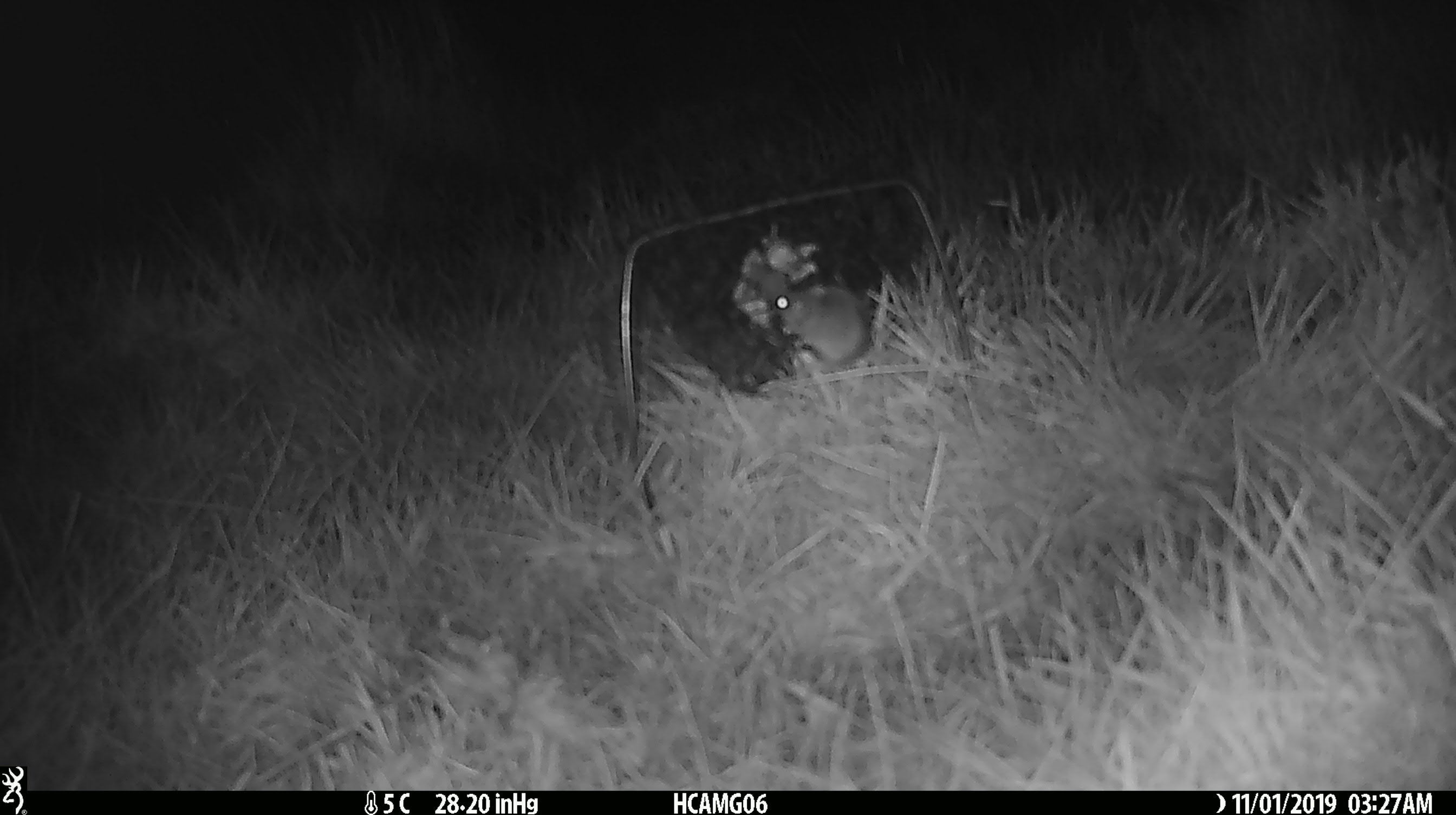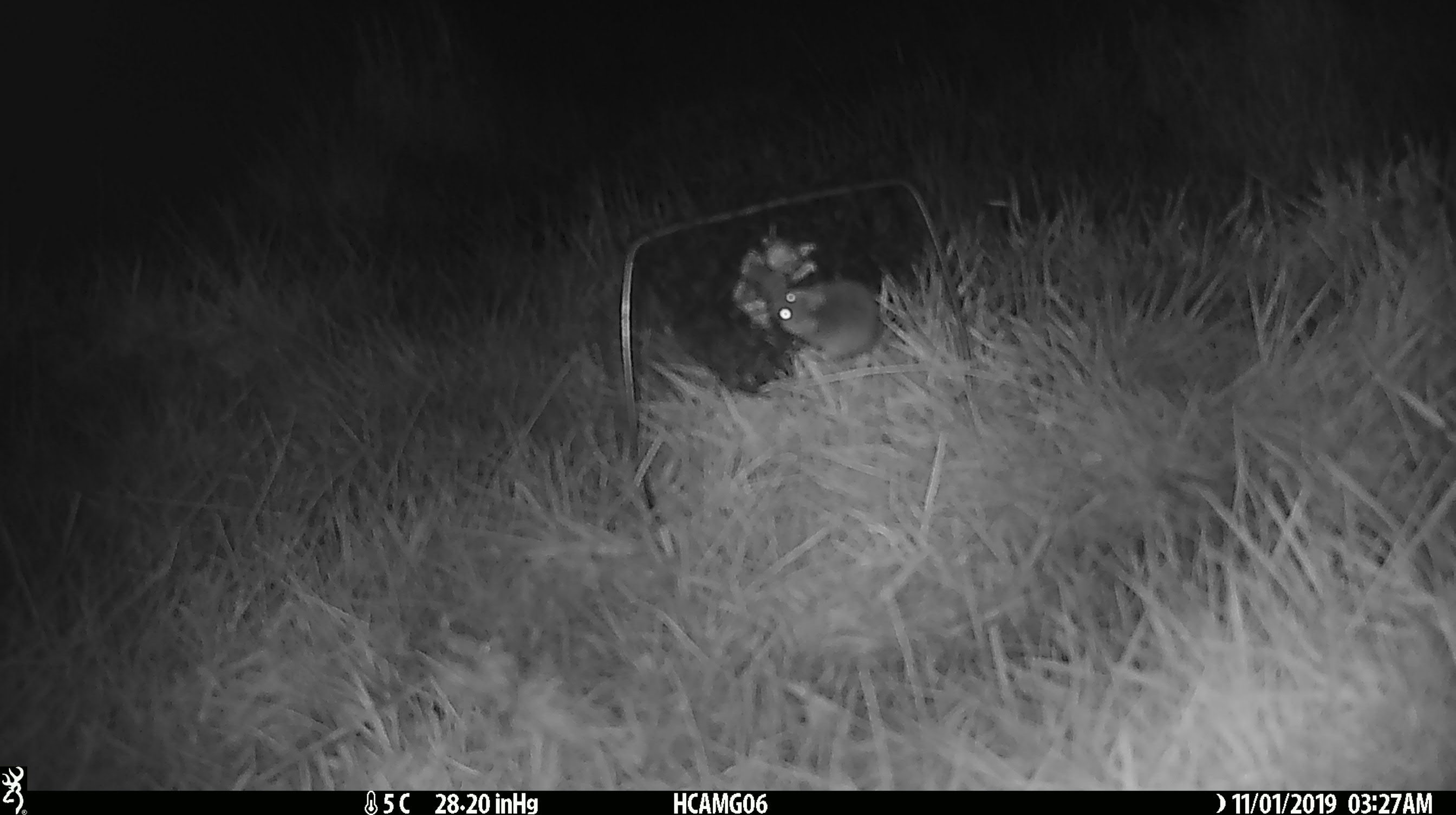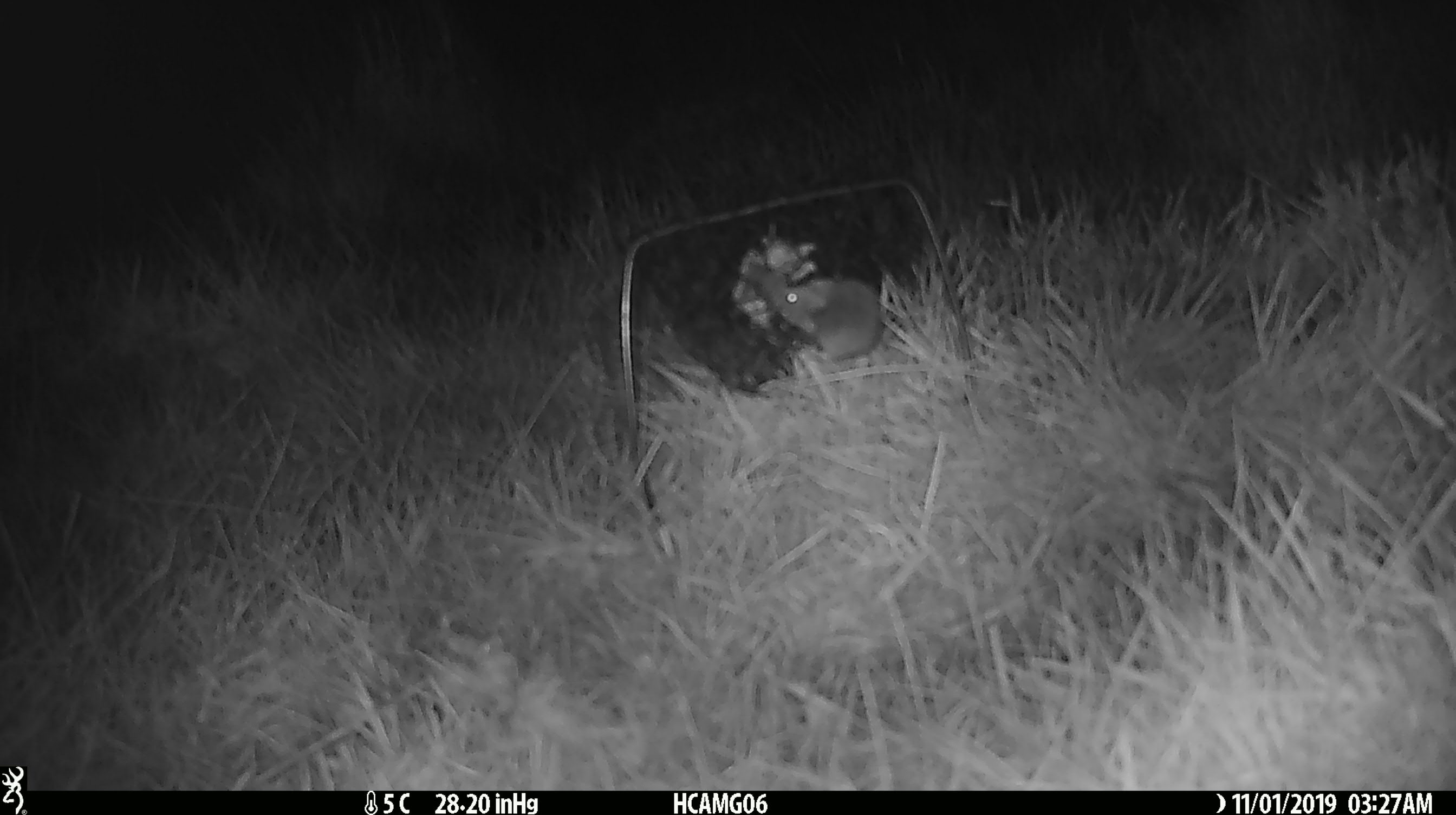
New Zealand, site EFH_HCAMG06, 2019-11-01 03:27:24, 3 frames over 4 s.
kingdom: Animalia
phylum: Chordata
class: Mammalia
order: Rodentia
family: Muridae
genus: Mus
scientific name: Mus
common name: mouse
Mouse (Mus).